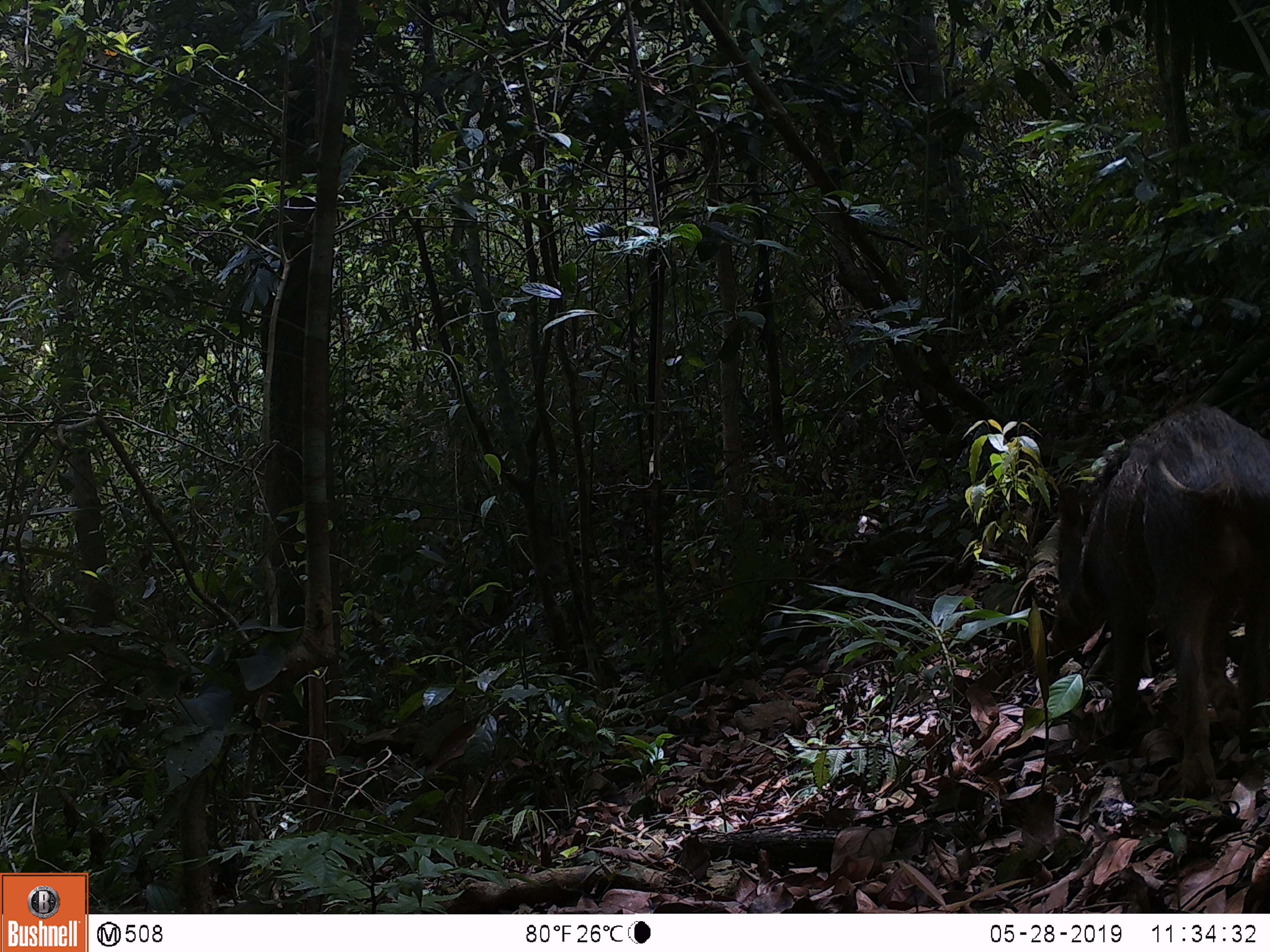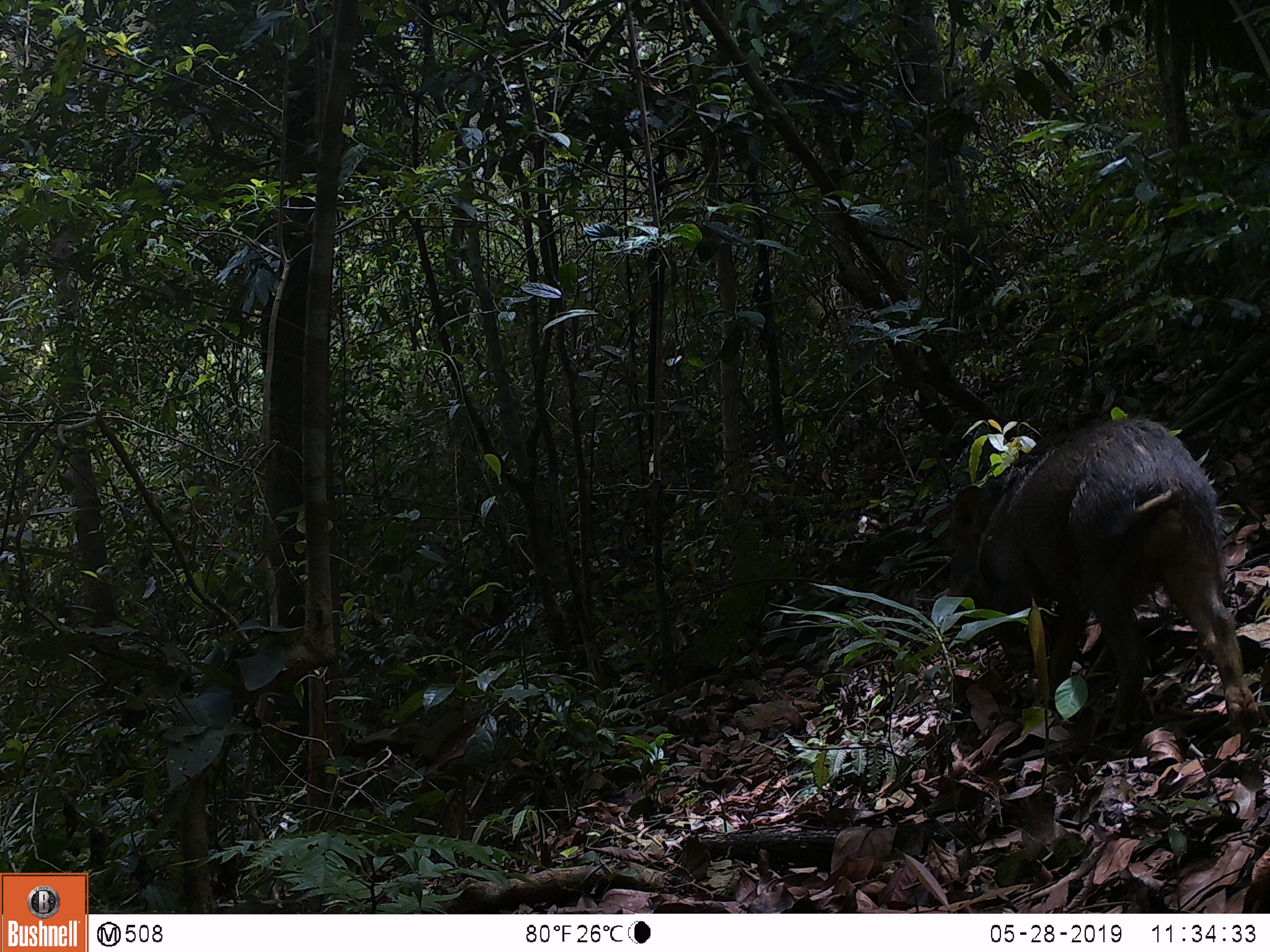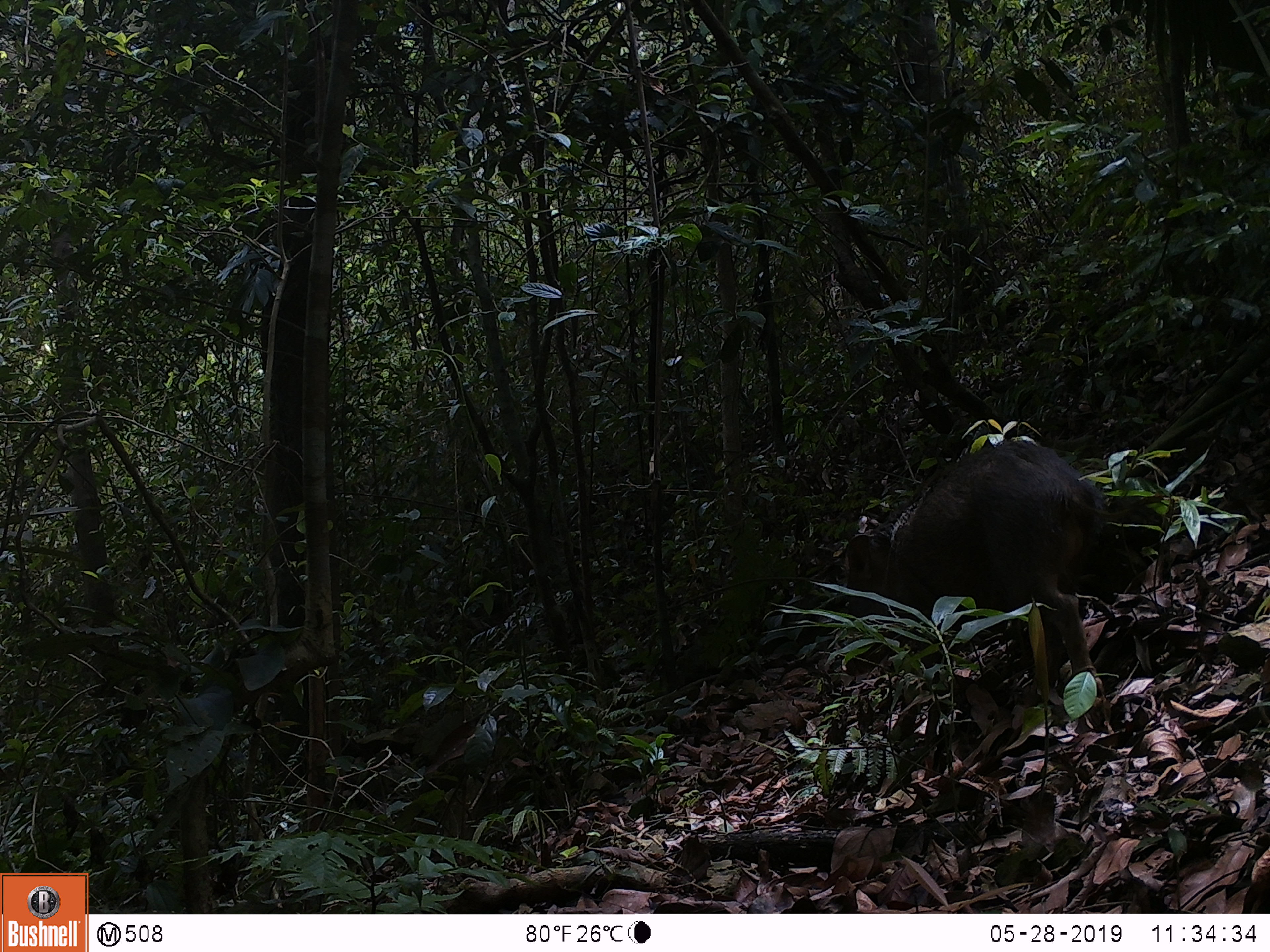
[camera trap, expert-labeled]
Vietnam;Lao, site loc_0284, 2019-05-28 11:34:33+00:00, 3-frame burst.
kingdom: Animalia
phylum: Chordata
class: Mammalia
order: Artiodactyla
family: Suidae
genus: Sus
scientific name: Sus scrofa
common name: eurasian wild pig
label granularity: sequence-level